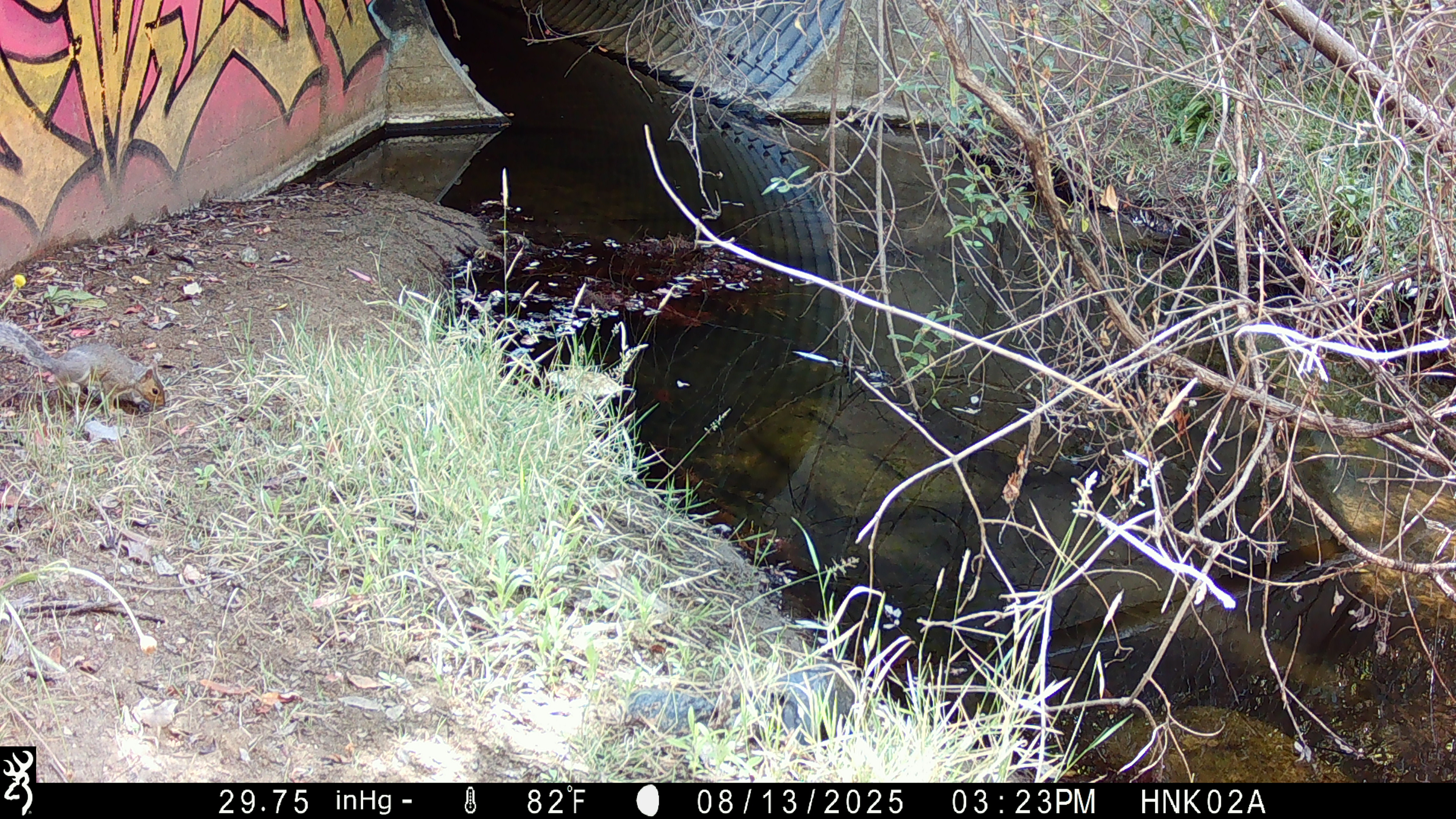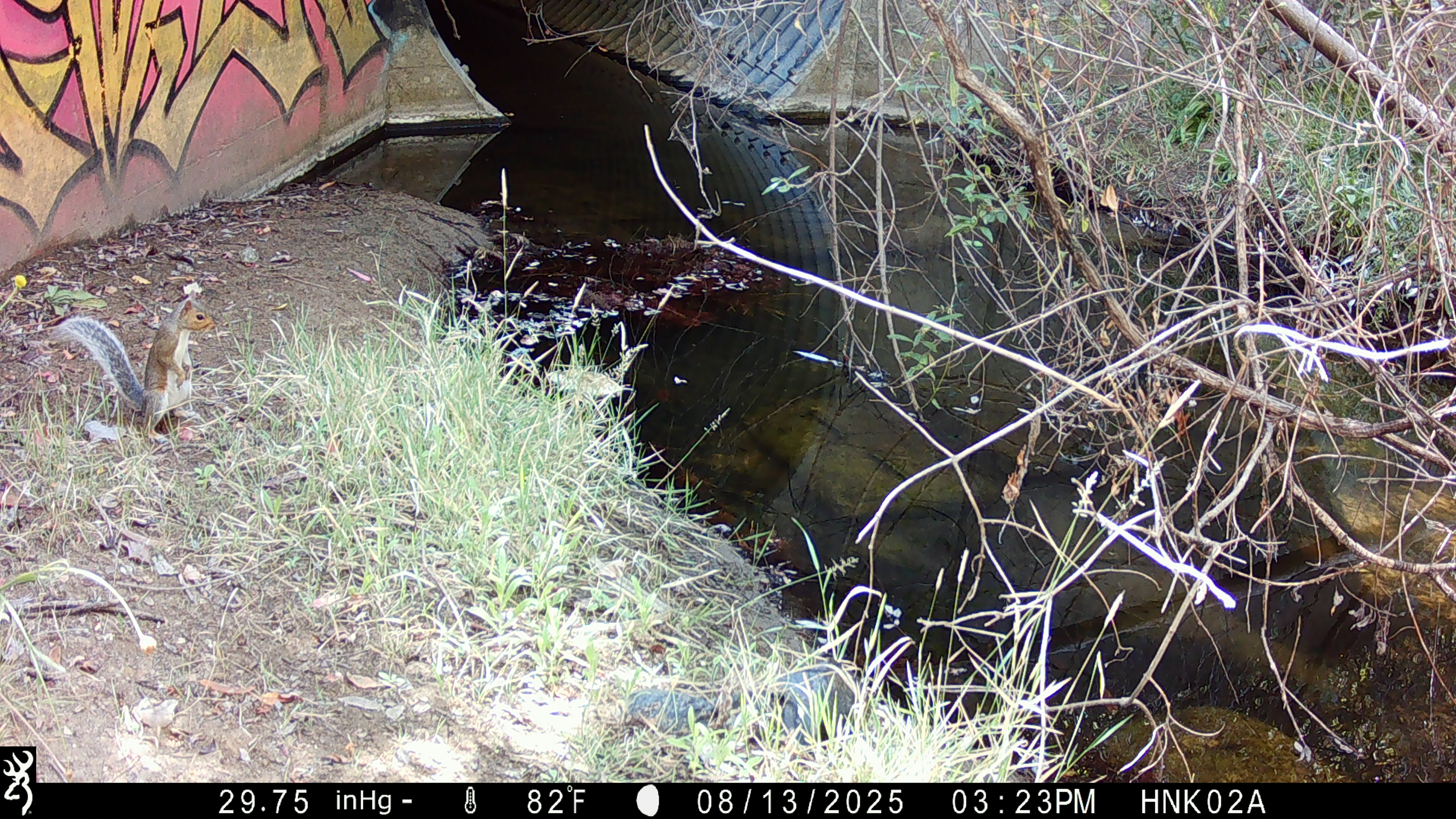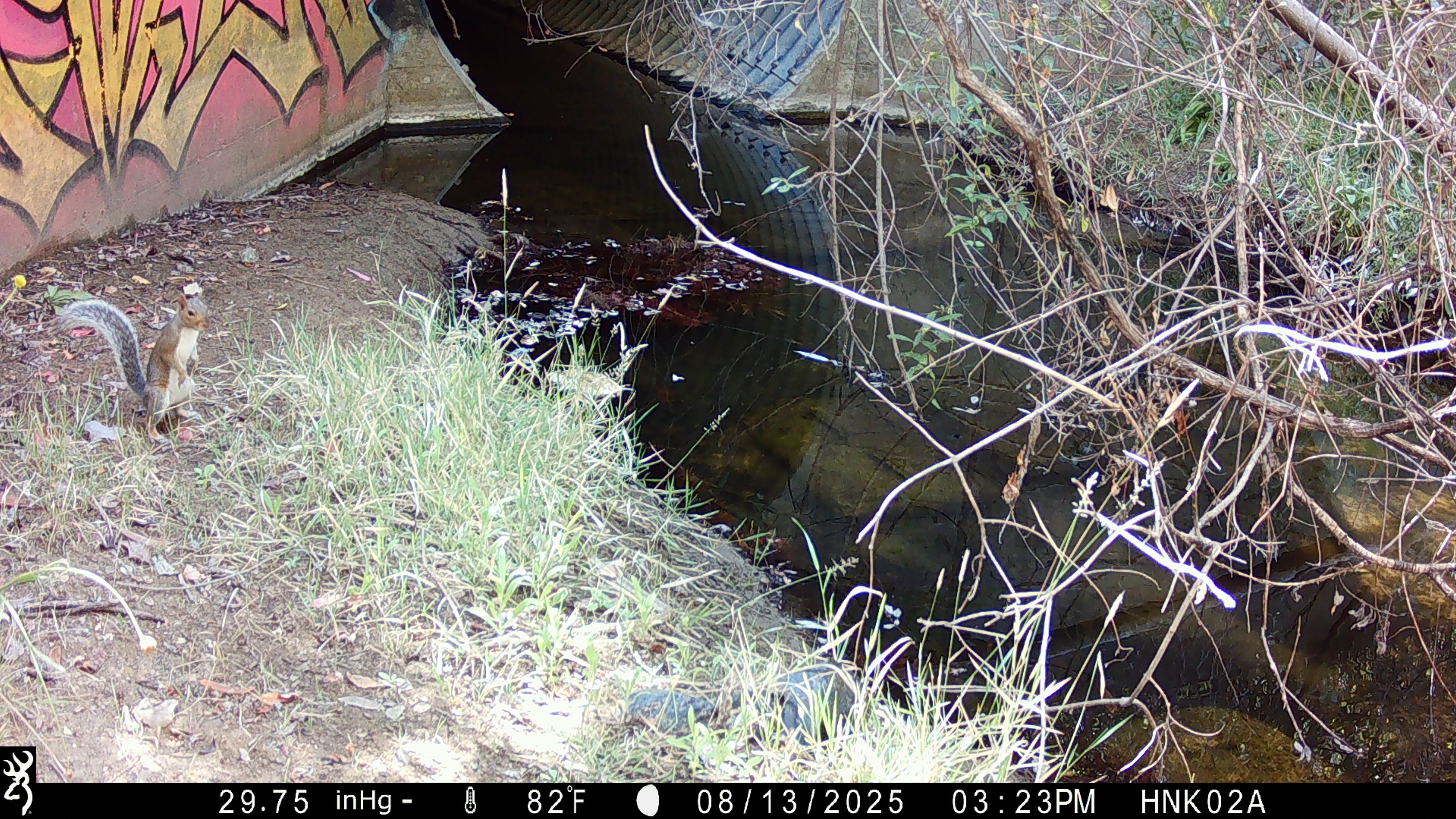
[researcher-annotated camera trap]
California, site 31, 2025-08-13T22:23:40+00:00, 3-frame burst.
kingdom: Animalia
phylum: Chordata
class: Mammalia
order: Rodentia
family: Sciuridae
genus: Sciurus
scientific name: Sciurus carolinensis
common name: eastern gray squirrel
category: eastern grey squirrel